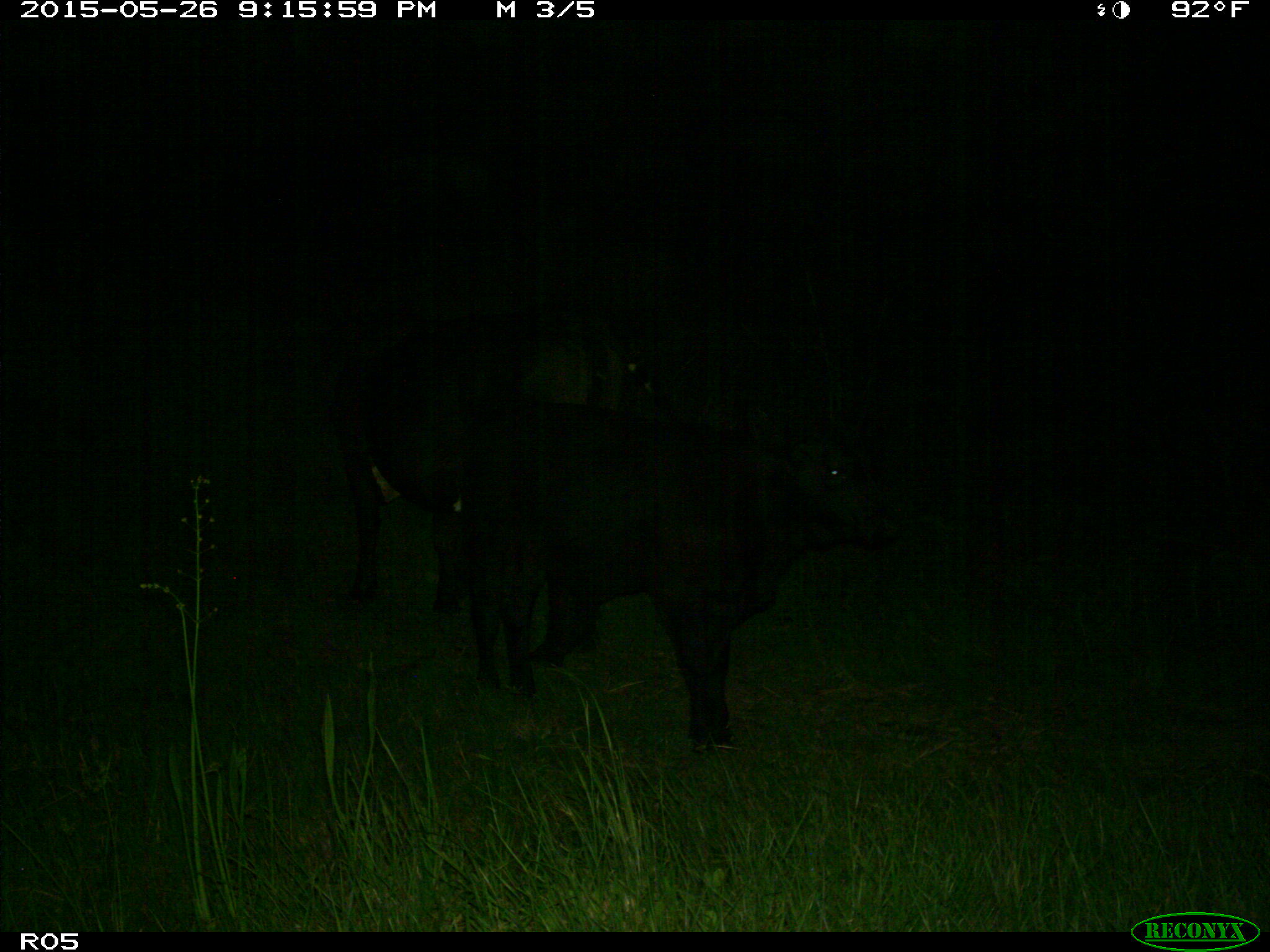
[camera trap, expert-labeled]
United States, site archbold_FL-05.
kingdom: Animalia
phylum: Chordata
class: Mammalia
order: Artiodactyla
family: Bovidae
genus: Bos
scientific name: Bos taurus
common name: domestic cow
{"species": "Bos taurus (domestic cow)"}